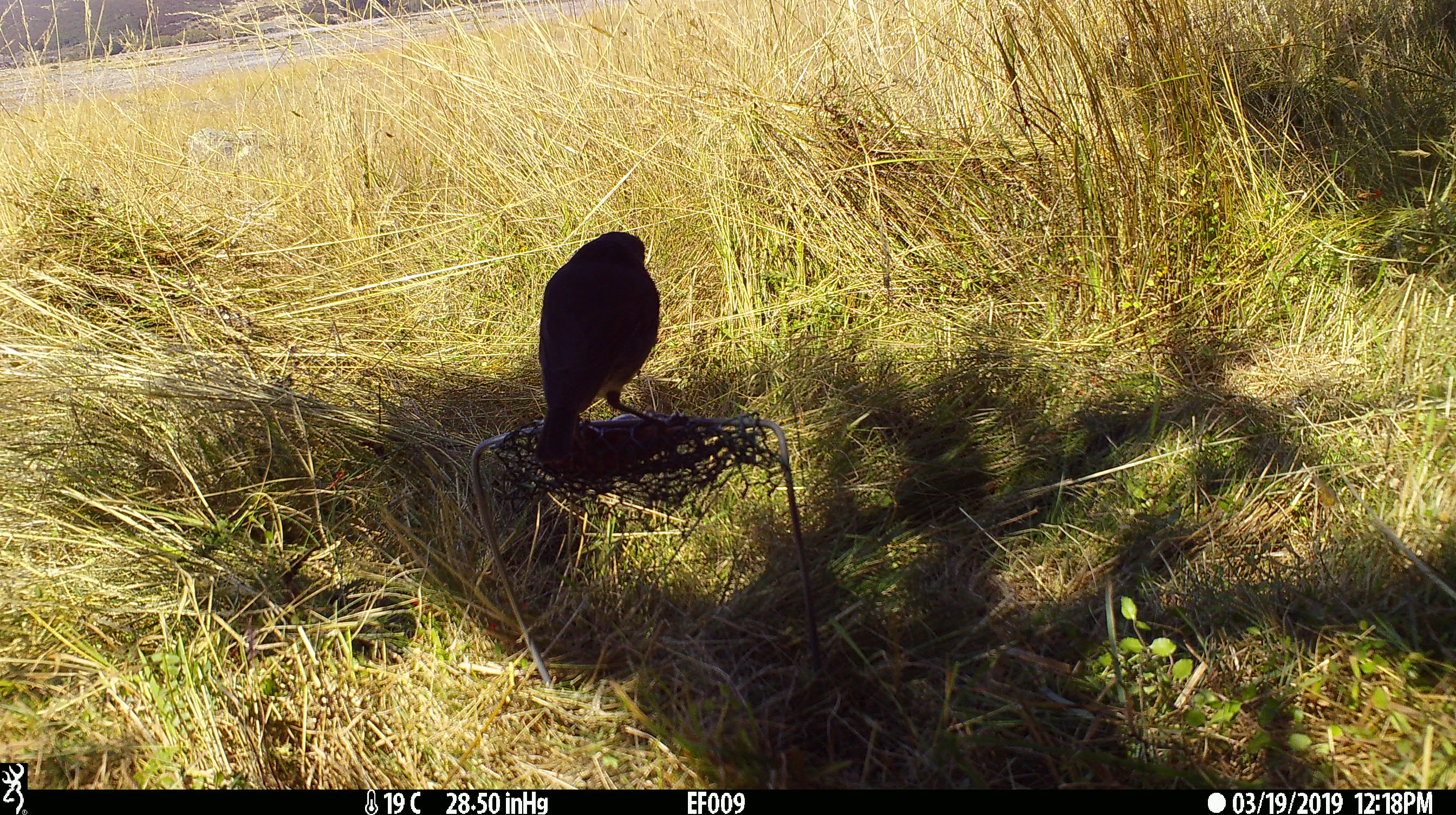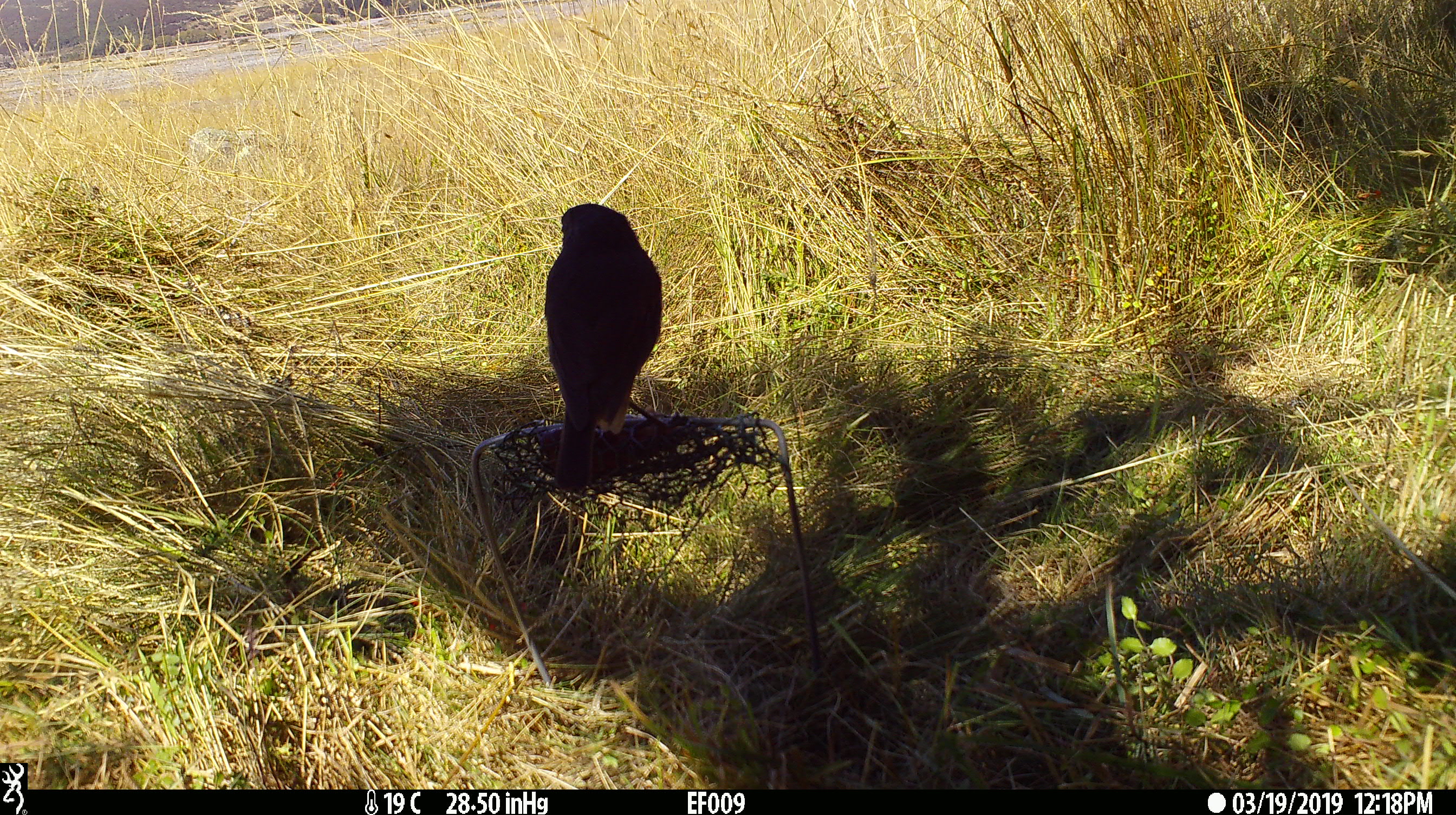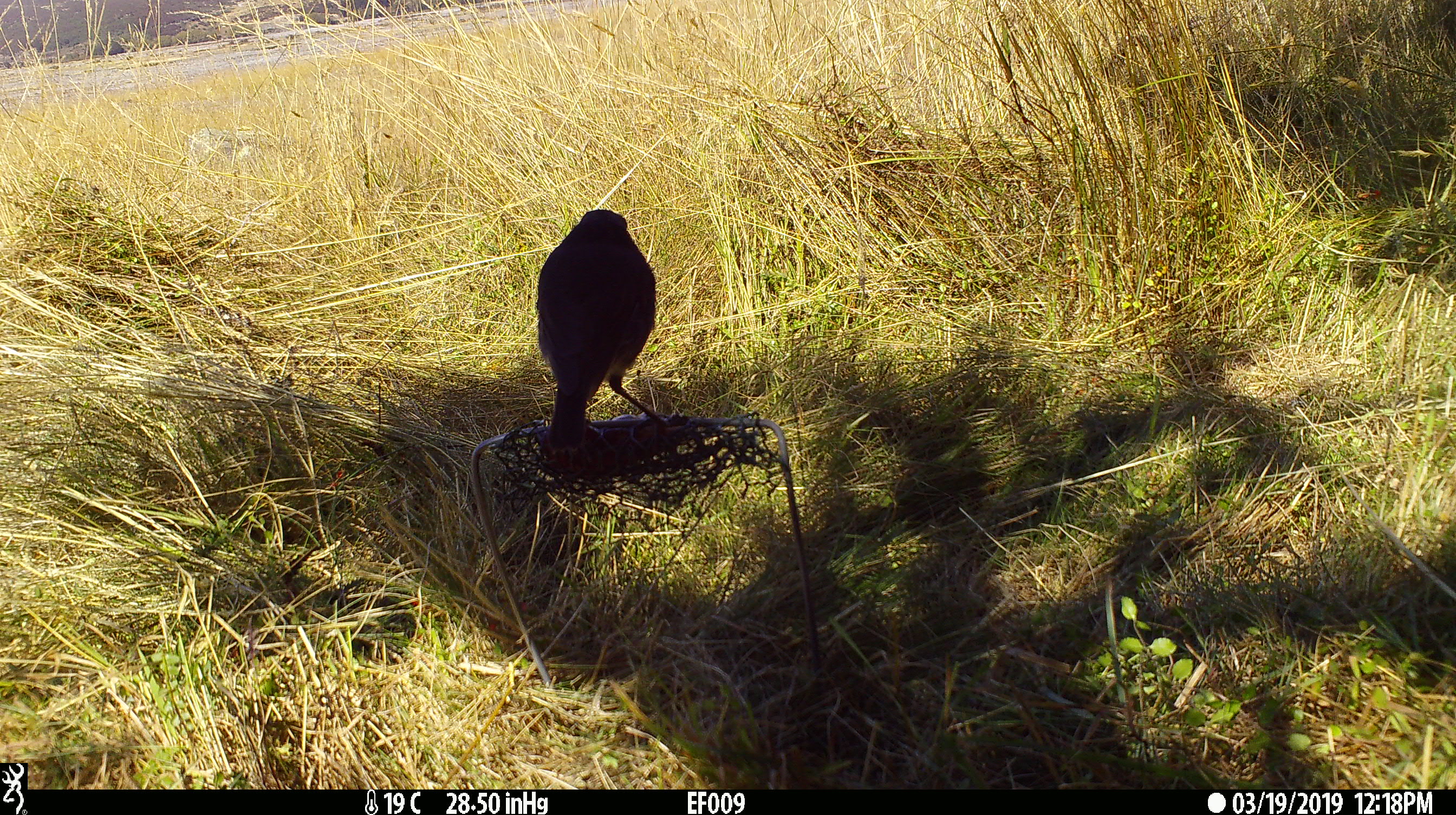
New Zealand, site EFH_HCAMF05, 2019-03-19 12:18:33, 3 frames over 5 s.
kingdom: Animalia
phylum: Chordata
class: Aves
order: Passeriformes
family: Petroicidae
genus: Petroica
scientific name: Petroica australis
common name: new zealand robin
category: robin